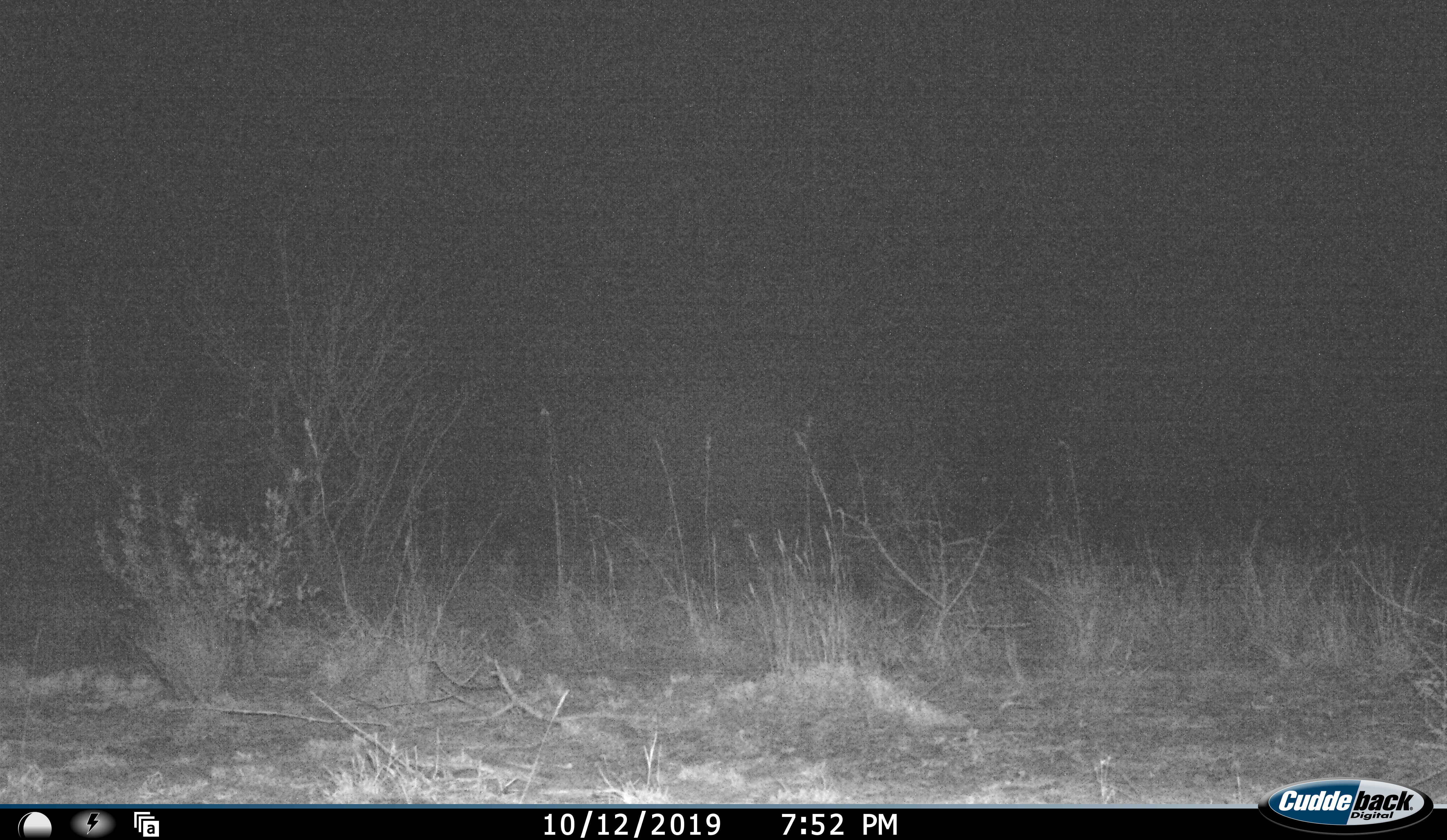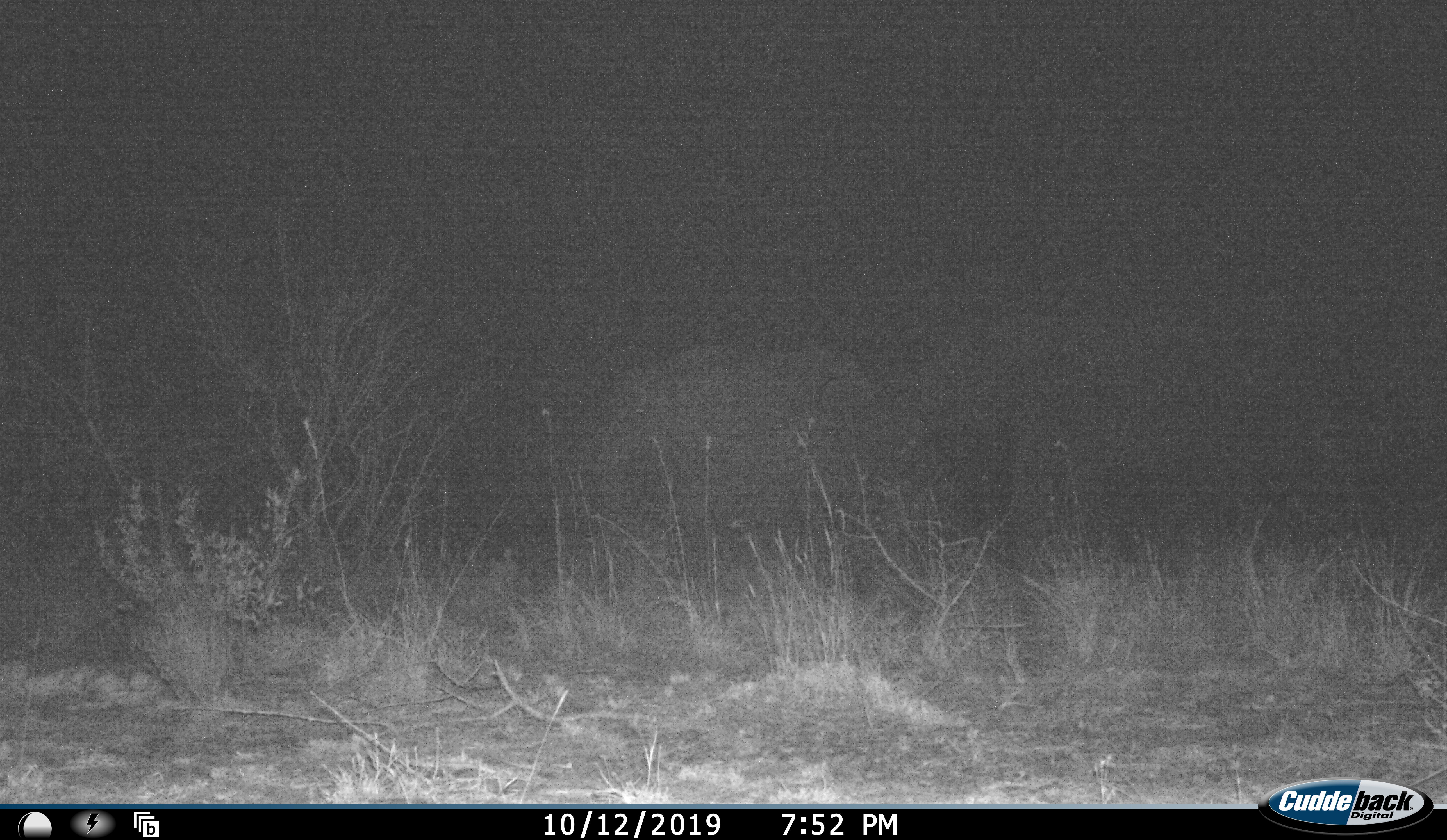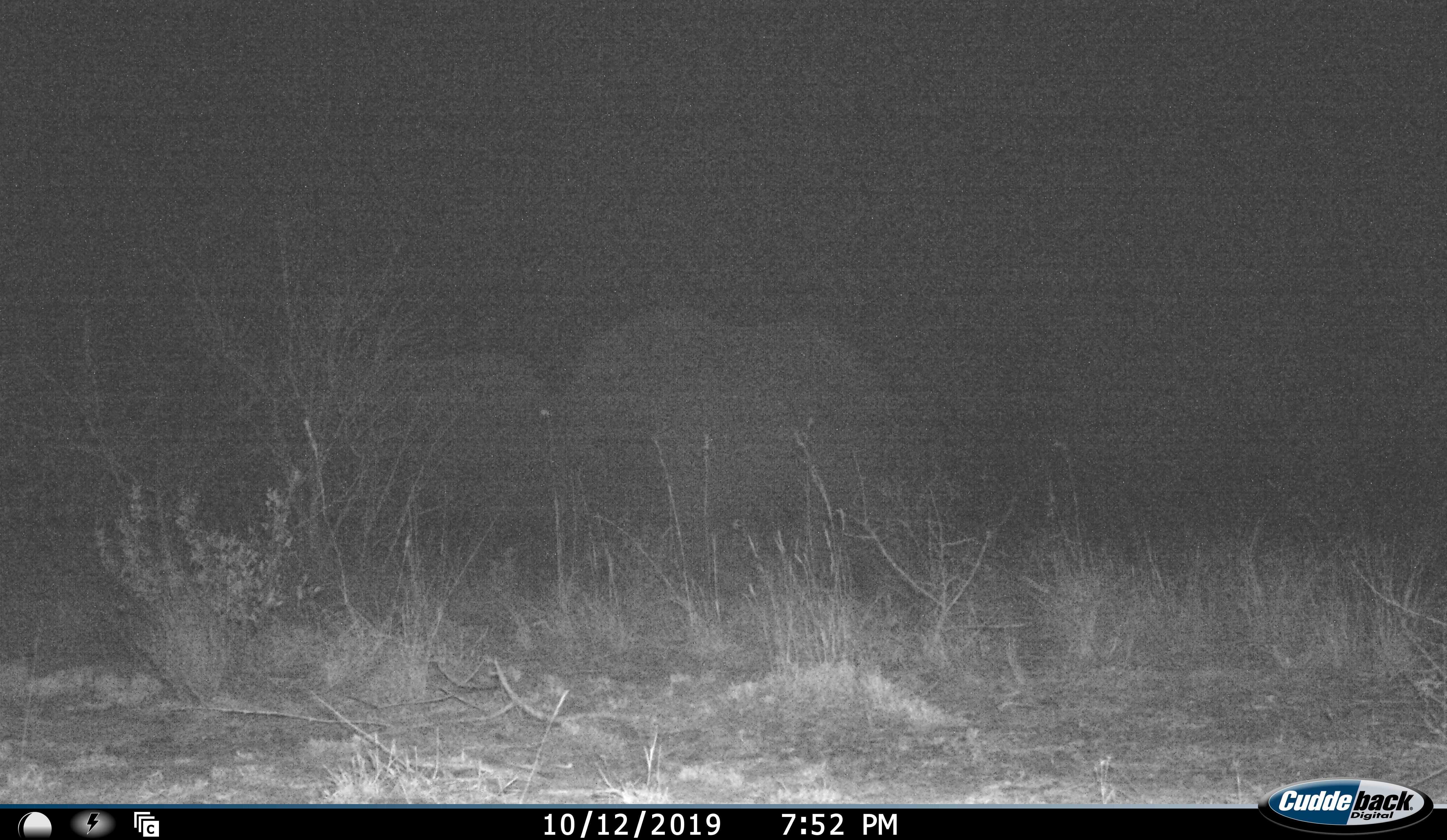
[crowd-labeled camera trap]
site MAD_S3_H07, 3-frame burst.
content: unidentified animal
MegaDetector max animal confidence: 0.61